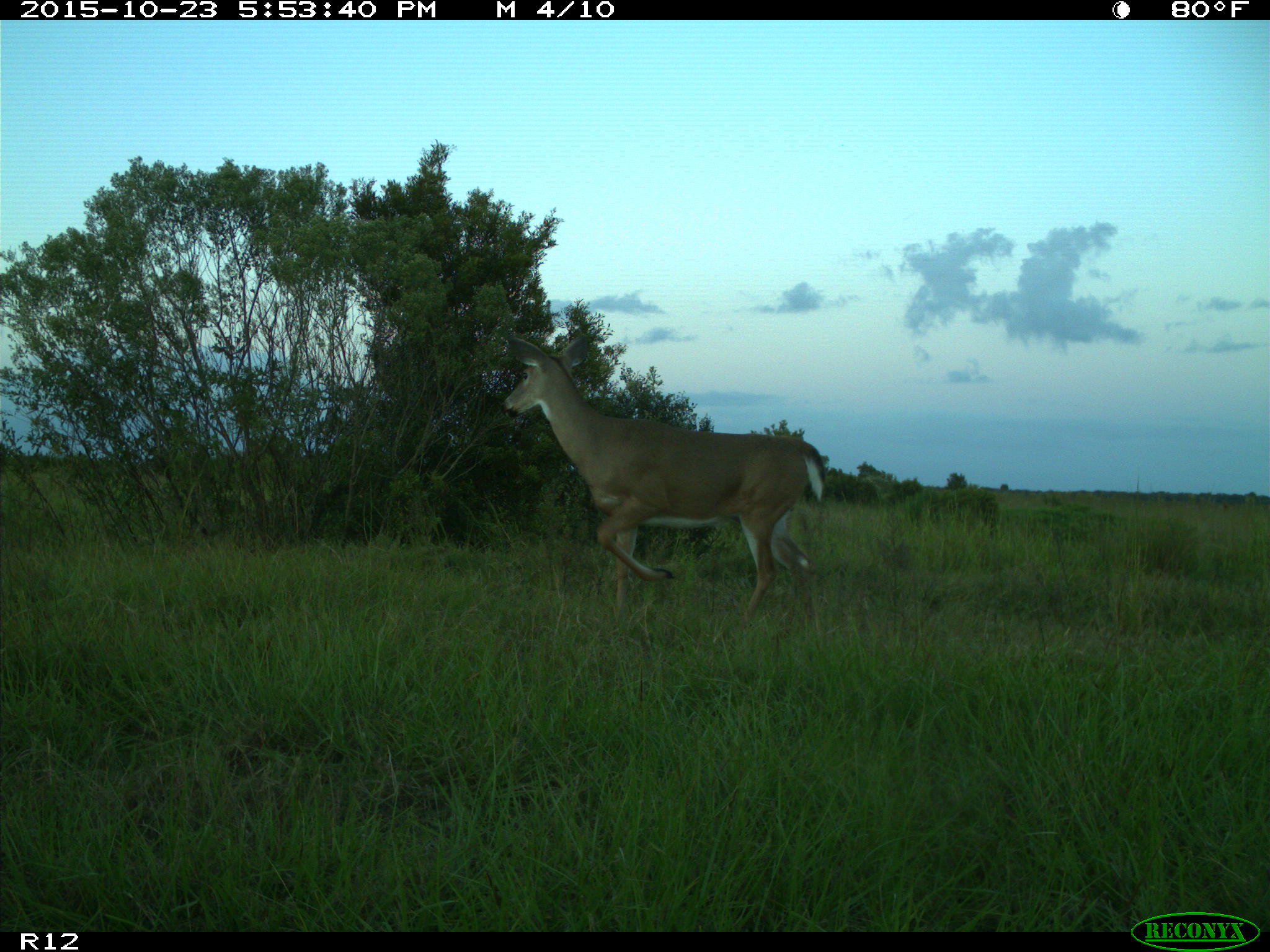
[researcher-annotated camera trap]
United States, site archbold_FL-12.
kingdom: Animalia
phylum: Chordata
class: Mammalia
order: Artiodactyla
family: Cervidae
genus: Odocoileus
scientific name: Odocoileus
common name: deer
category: unidentified deer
Unidentified deer (deer) (Odocoileus).